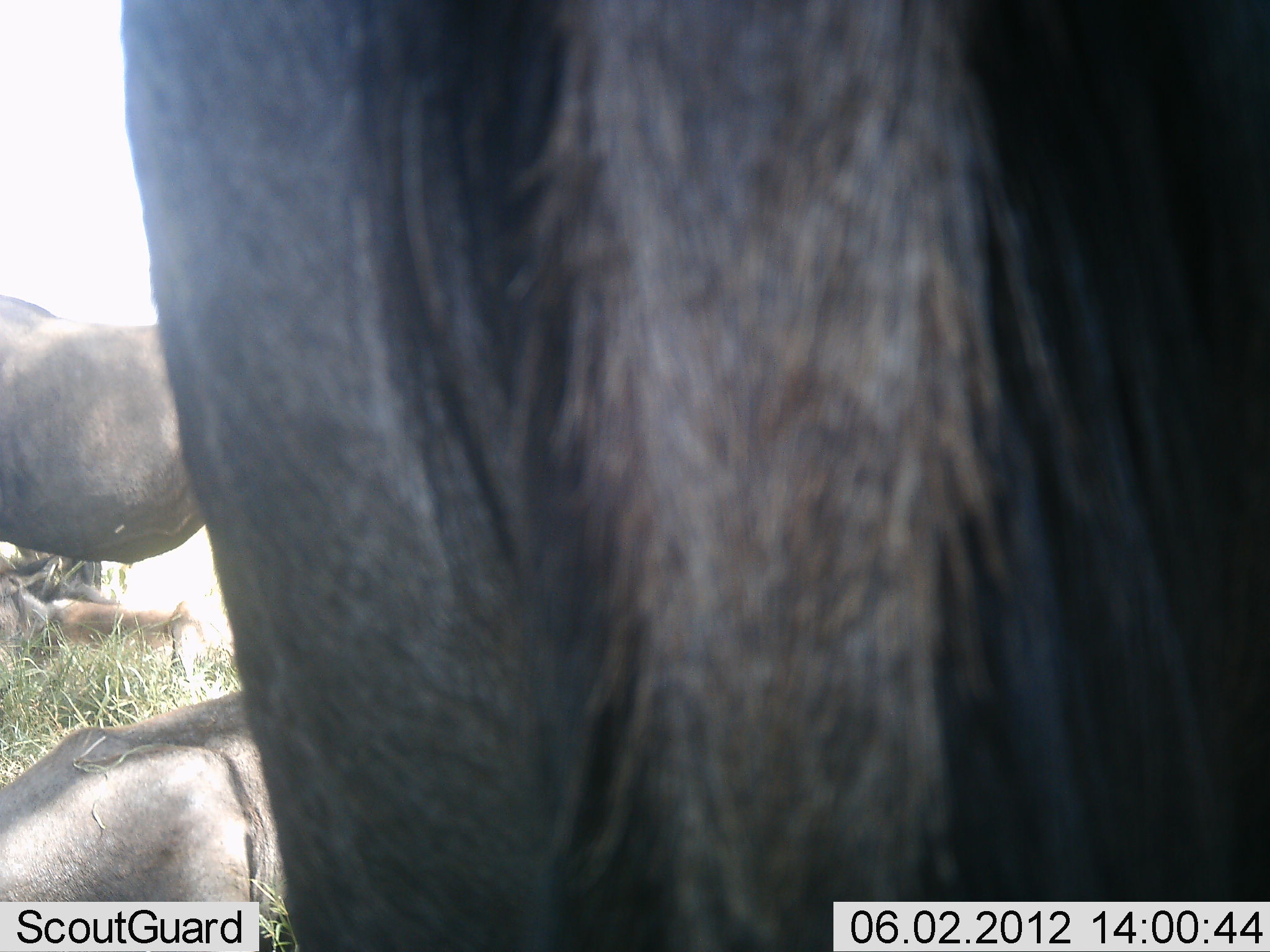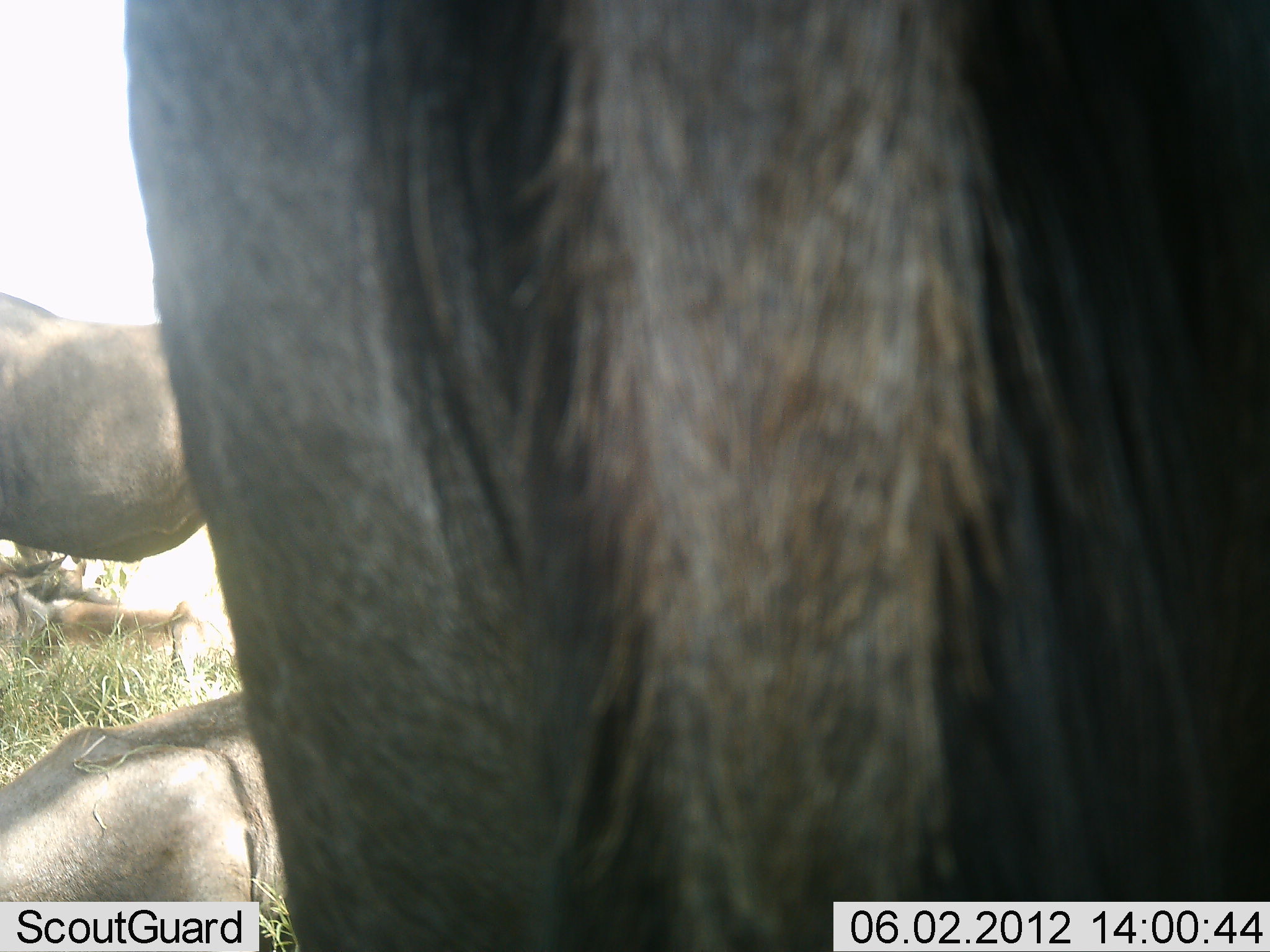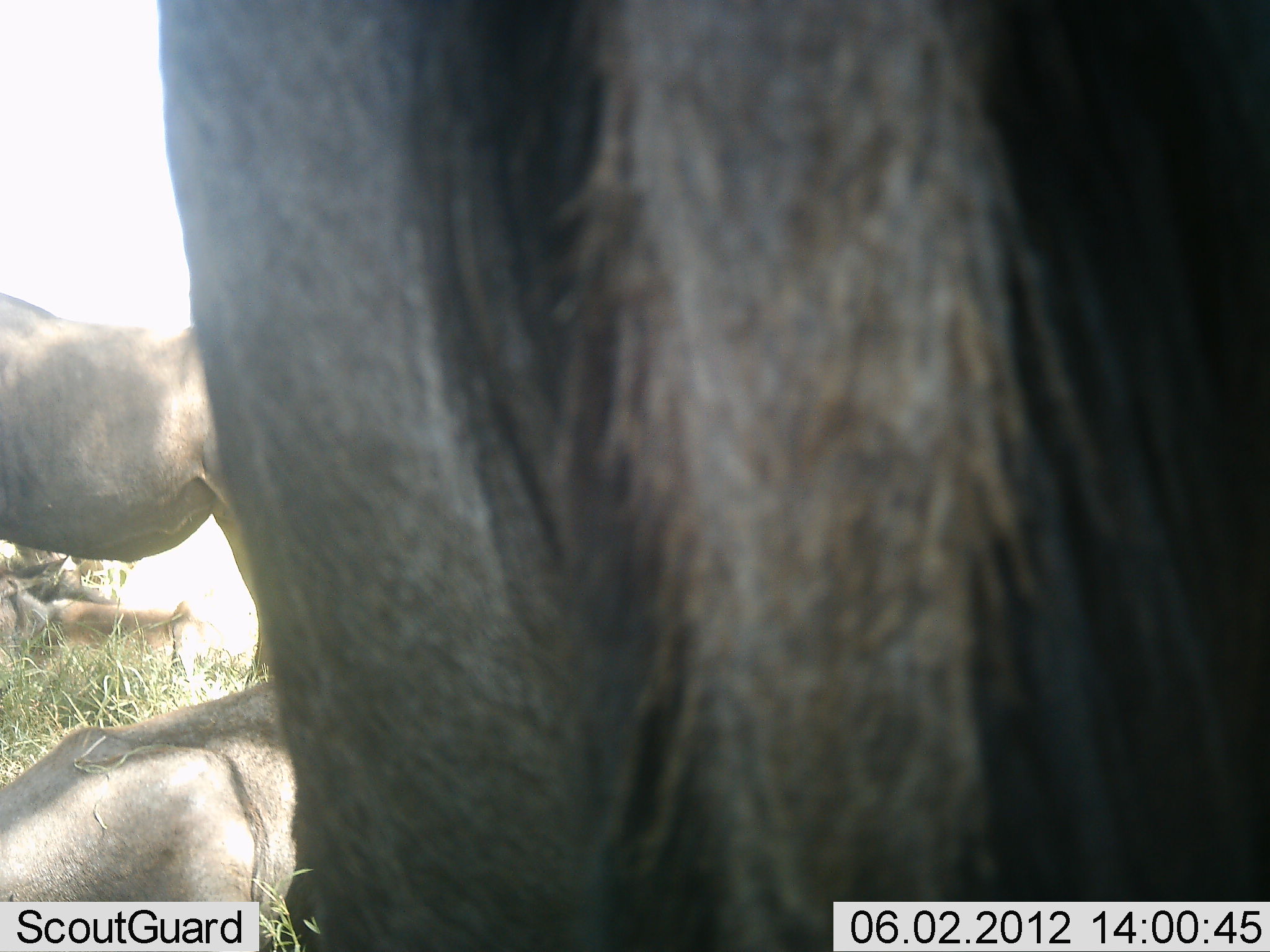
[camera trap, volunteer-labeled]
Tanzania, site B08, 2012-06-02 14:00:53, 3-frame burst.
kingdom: Animalia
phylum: Chordata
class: Mammalia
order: Artiodactyla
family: Bovidae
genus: Connochaetes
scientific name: Connochaetes taurinus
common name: blue wildebeest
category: wildebeest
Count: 4.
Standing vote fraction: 50%.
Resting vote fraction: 80%.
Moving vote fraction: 0%.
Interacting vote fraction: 20%.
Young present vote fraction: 0%.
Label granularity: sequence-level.